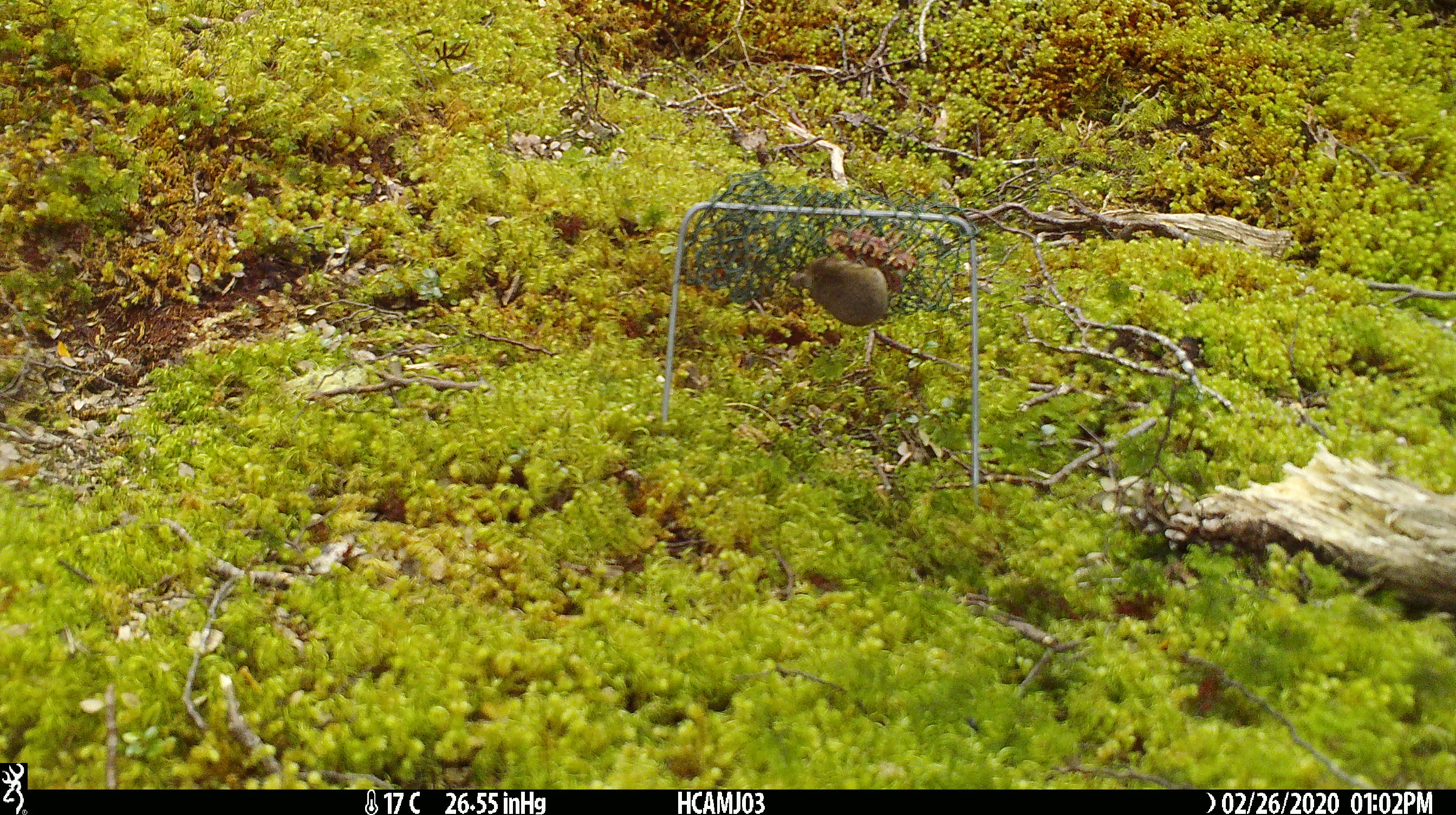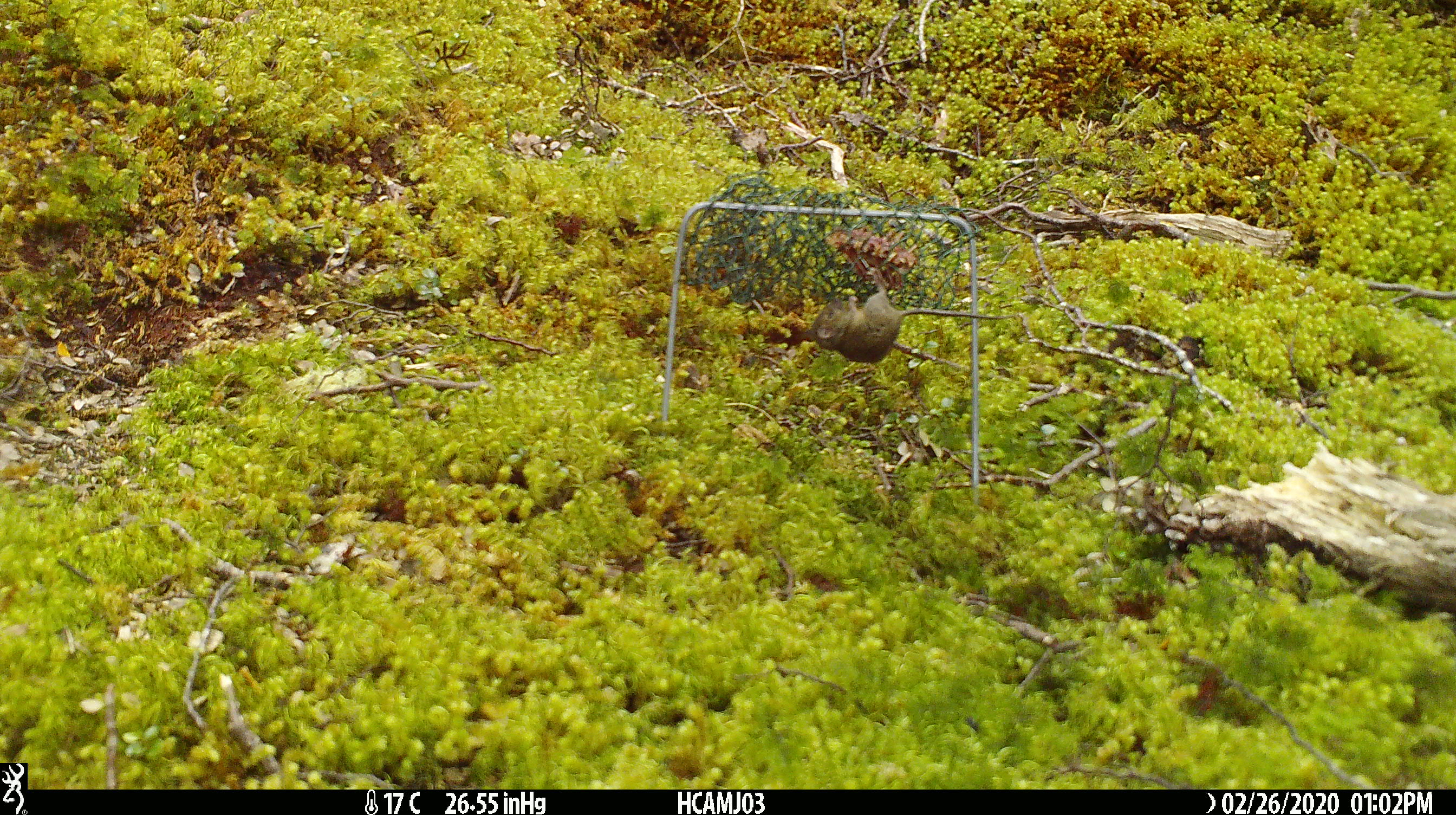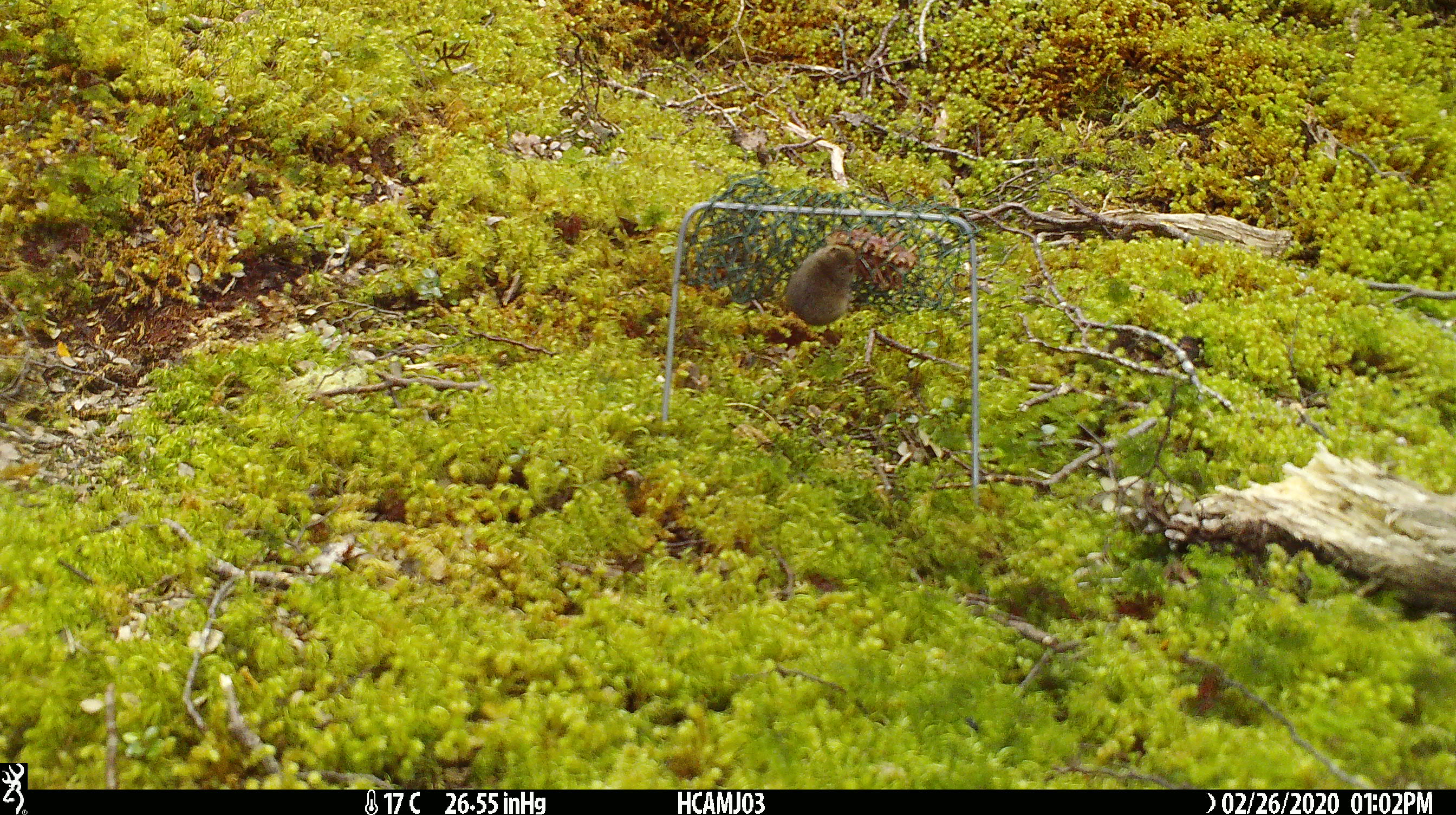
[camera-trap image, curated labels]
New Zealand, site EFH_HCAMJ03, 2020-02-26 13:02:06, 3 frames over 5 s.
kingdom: Animalia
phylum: Chordata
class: Mammalia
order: Rodentia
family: Muridae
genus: Mus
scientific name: Mus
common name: mouse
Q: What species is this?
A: Mouse (Mus).